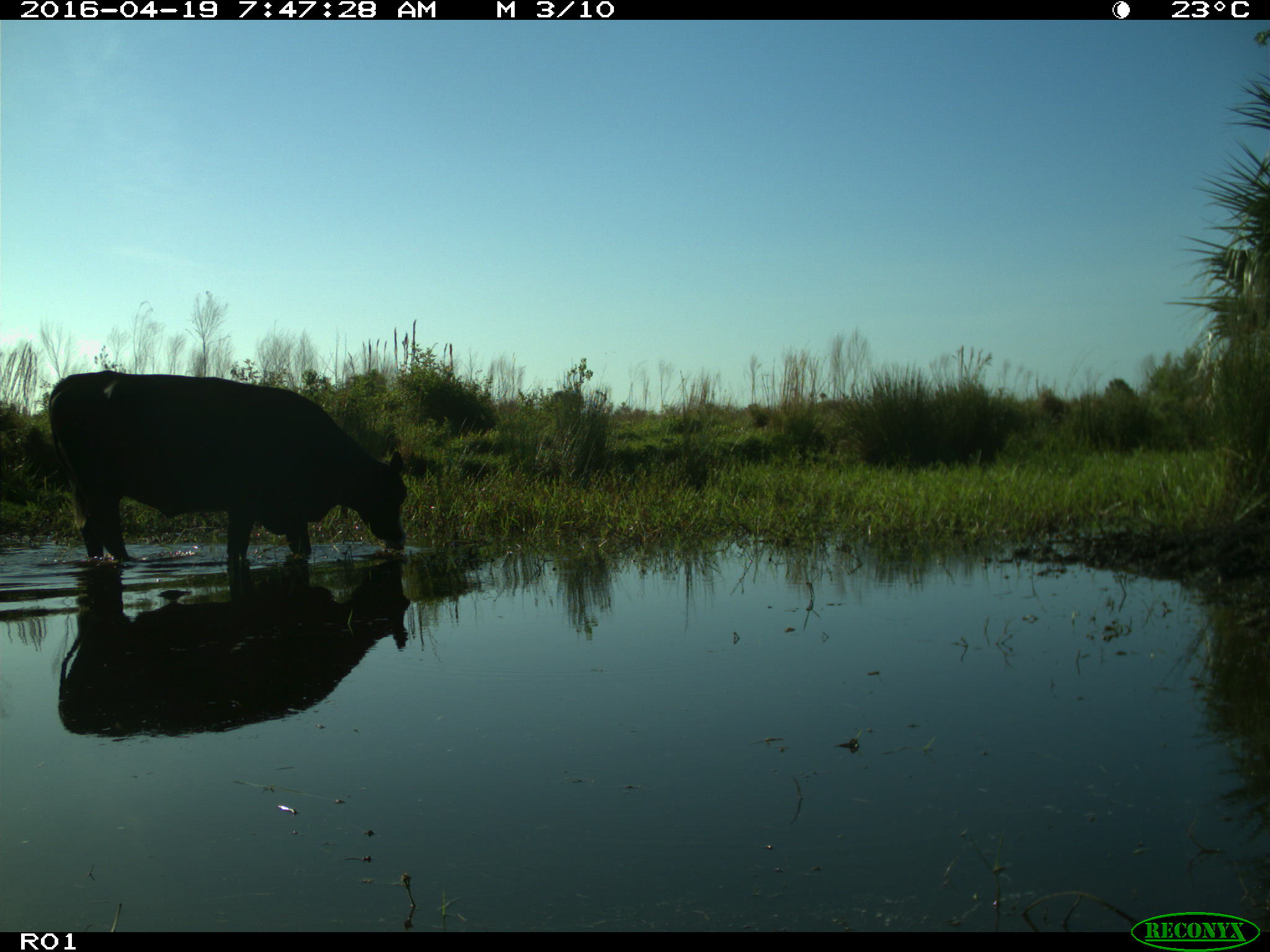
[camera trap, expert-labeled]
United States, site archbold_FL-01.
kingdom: Animalia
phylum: Chordata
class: Mammalia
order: Artiodactyla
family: Bovidae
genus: Bos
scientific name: Bos taurus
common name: domestic cow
Bos taurus (domestic cow).